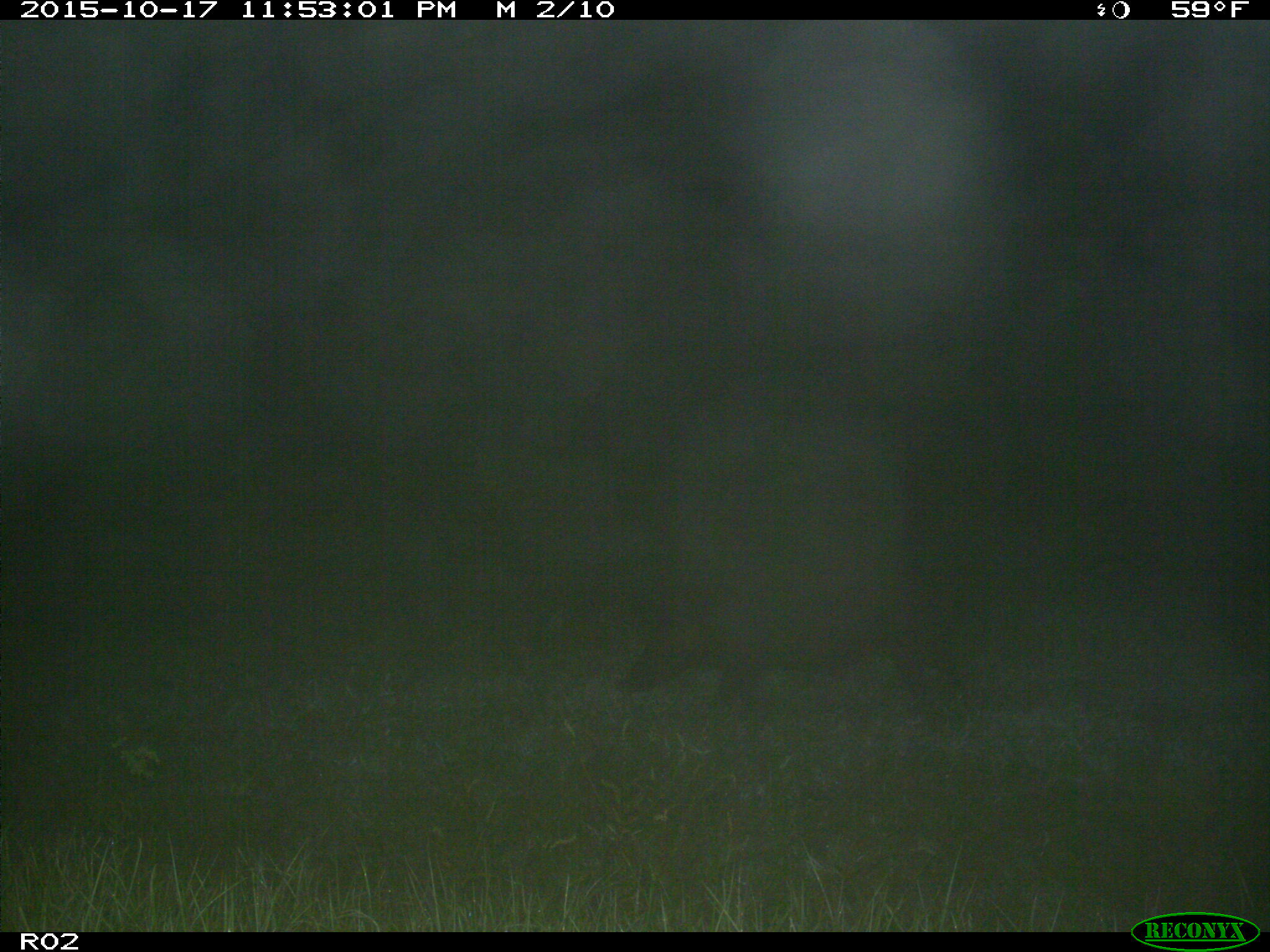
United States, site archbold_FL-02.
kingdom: Animalia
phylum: Chordata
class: Mammalia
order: Artiodactyla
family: Suidae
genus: Sus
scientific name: Sus scrofa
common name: wild boar